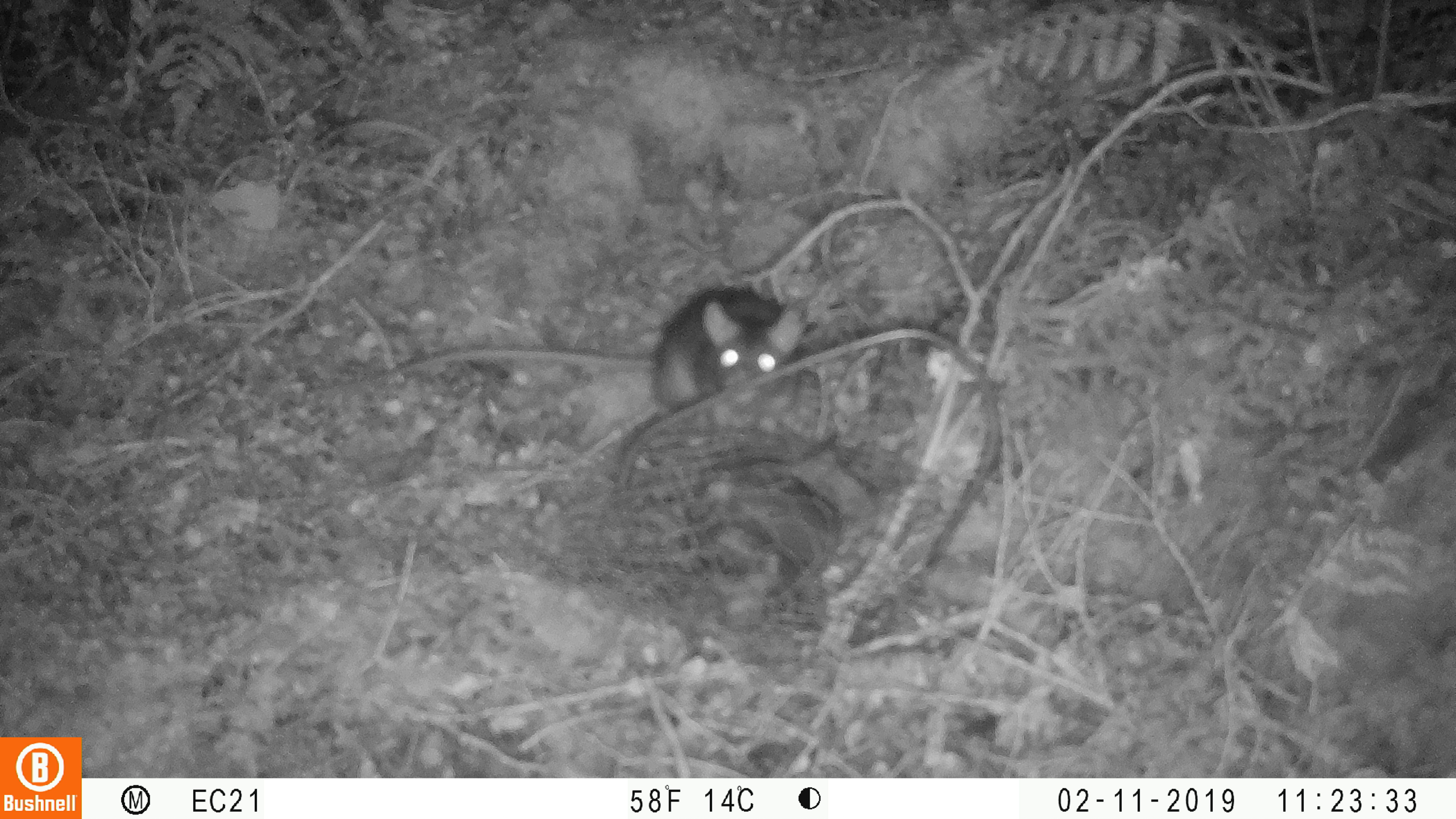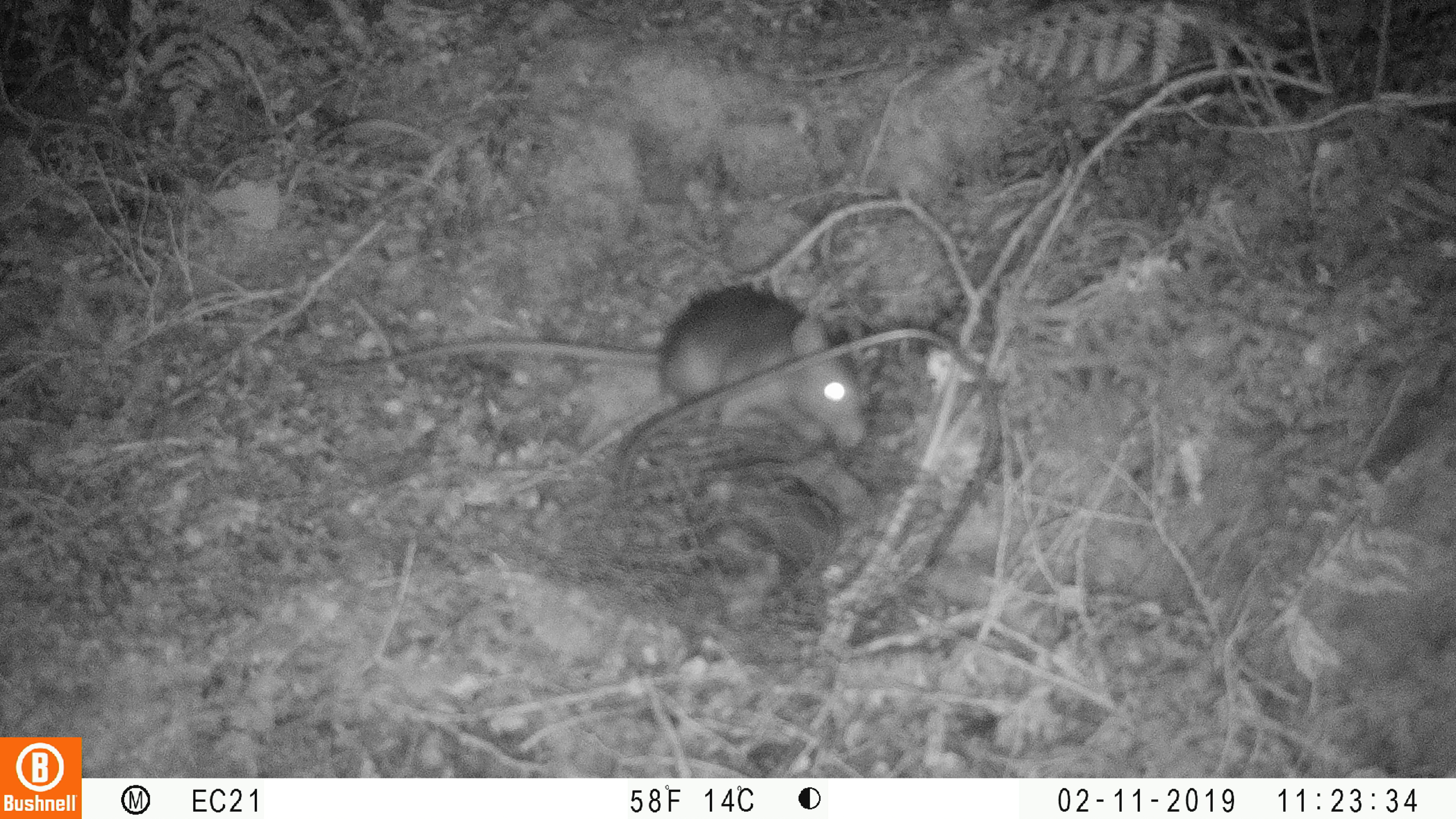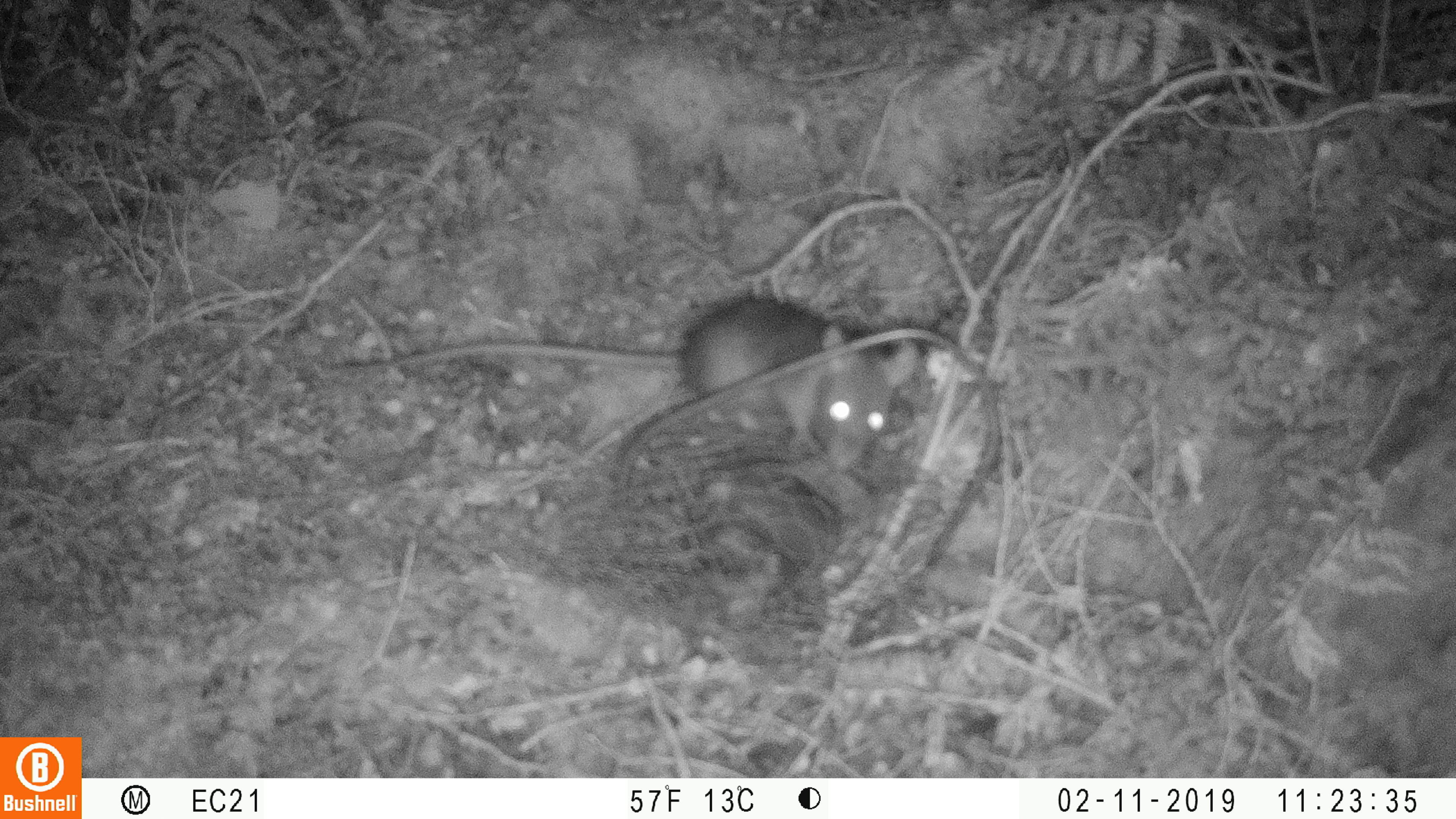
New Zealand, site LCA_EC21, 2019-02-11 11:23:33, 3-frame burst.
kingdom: Animalia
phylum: Chordata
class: Mammalia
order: Rodentia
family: Muridae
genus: Rattus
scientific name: Rattus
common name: rat